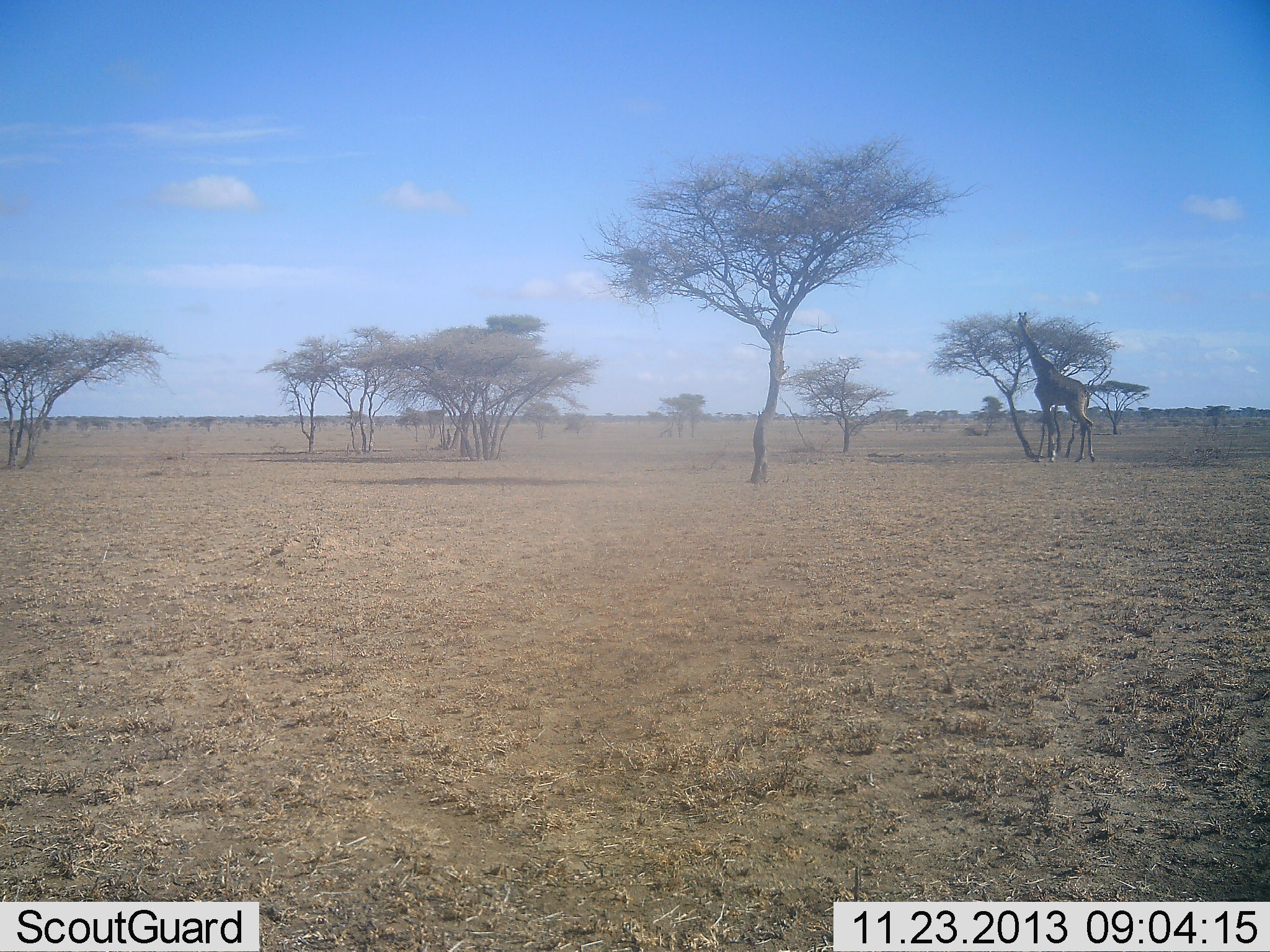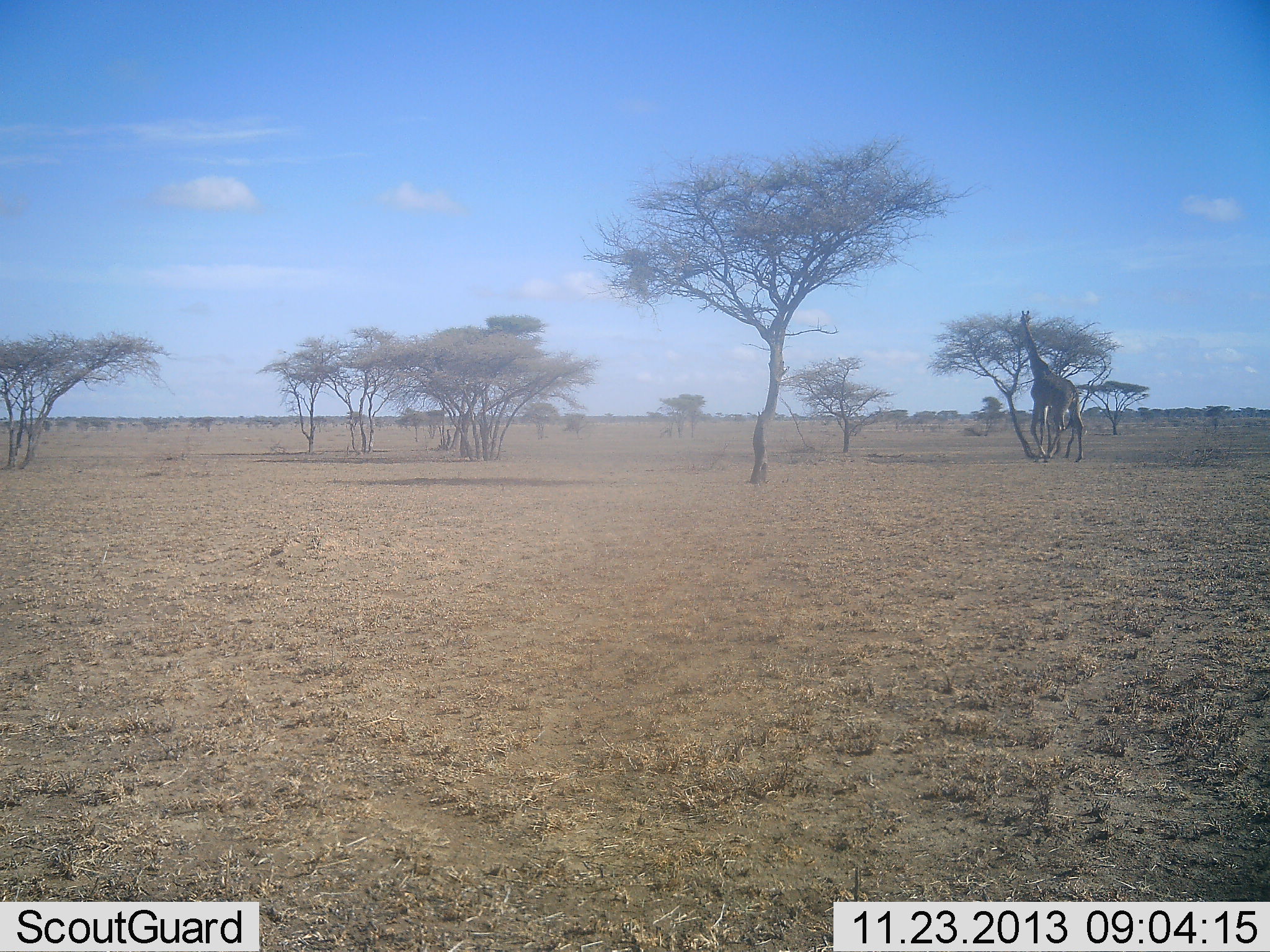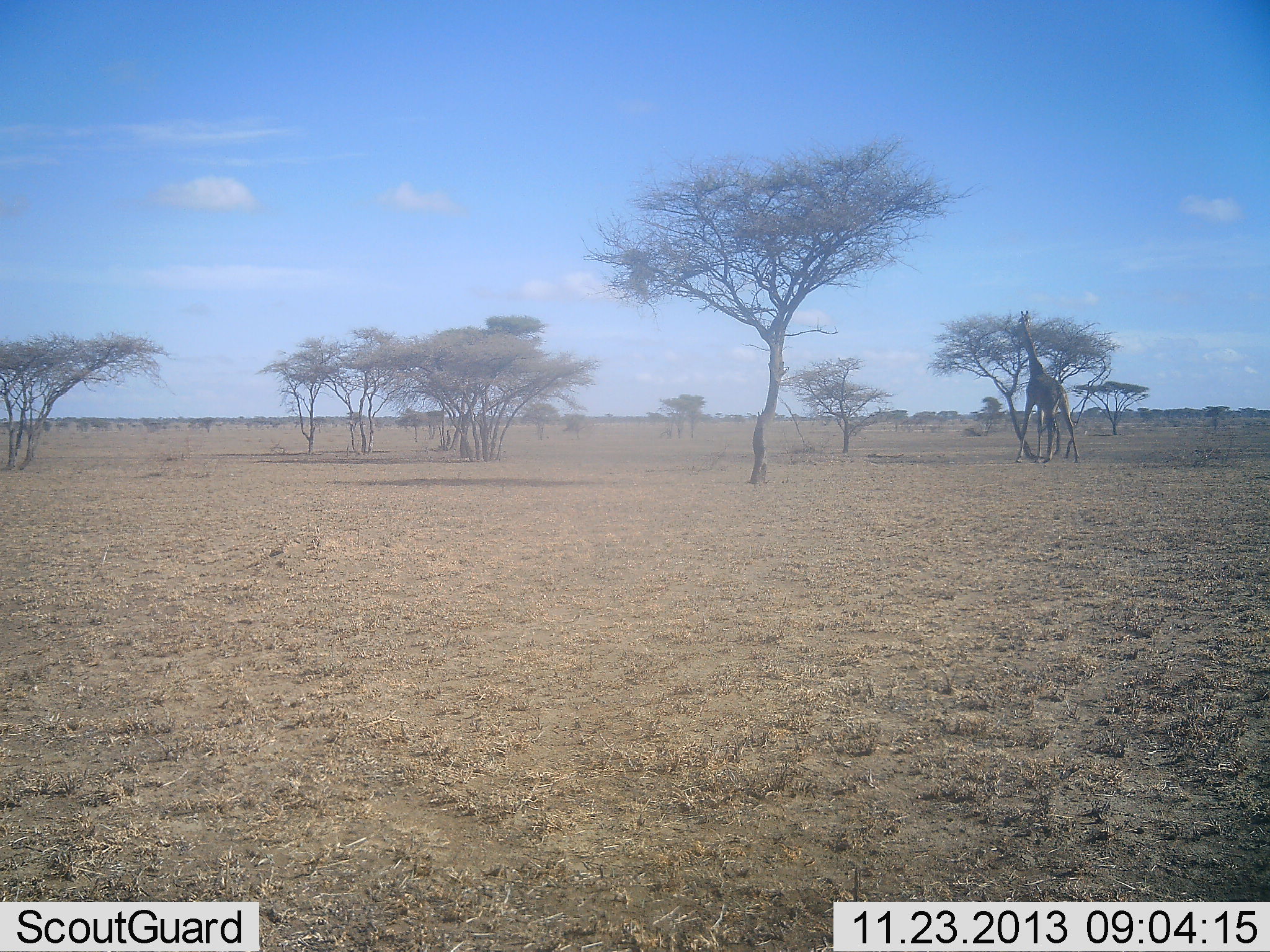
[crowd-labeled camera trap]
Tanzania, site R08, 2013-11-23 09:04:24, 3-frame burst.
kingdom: Animalia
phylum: Chordata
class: Mammalia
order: Artiodactyla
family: Giraffidae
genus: Giraffa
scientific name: Giraffa camelopardalis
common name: giraffe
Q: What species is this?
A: Giraffe (Giraffa camelopardalis).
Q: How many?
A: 1.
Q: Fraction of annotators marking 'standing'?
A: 36%.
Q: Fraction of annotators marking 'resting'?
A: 0%.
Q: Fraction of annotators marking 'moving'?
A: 18%.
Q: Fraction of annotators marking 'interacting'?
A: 0%.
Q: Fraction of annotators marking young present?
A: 0%.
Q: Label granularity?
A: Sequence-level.